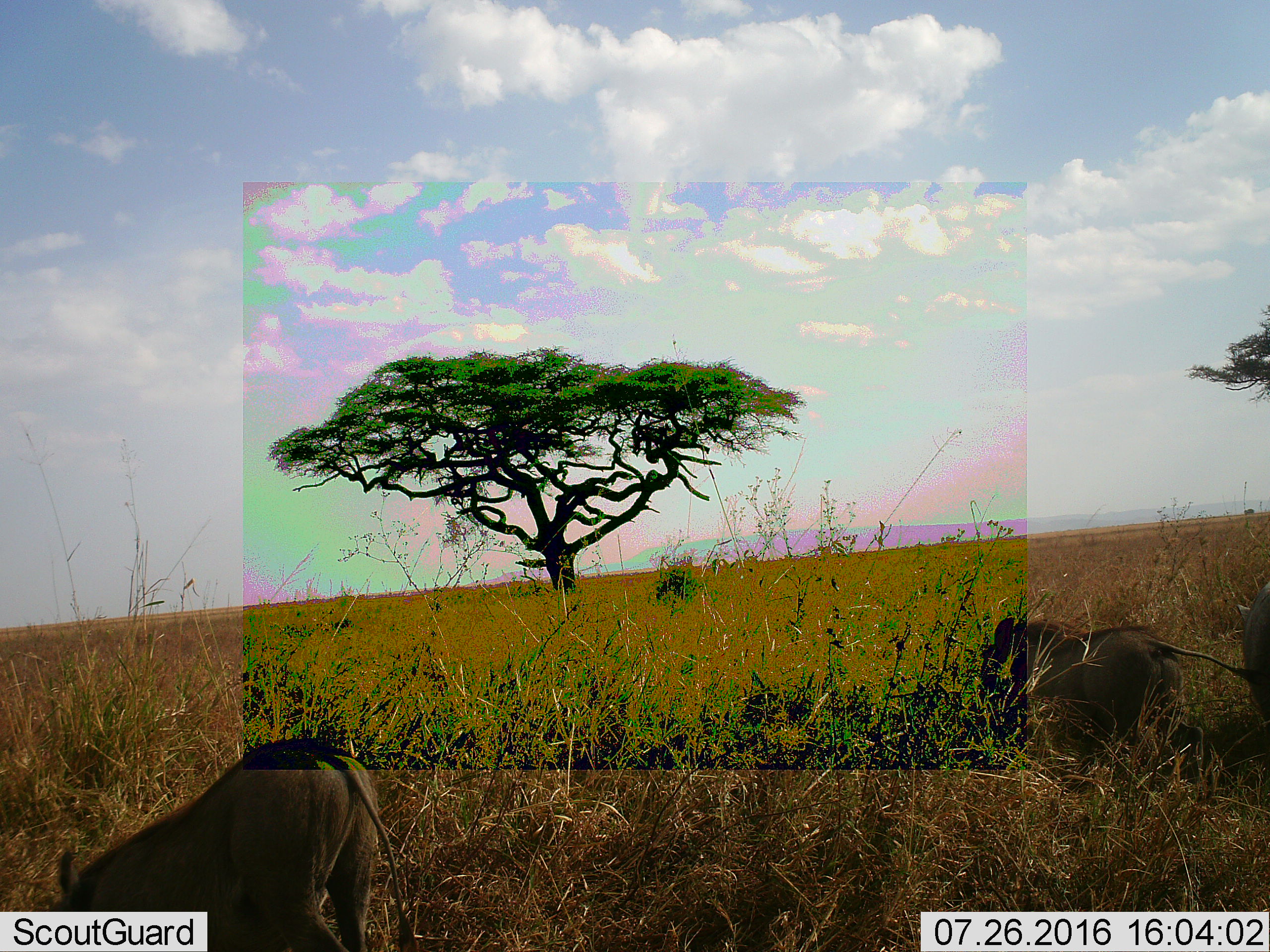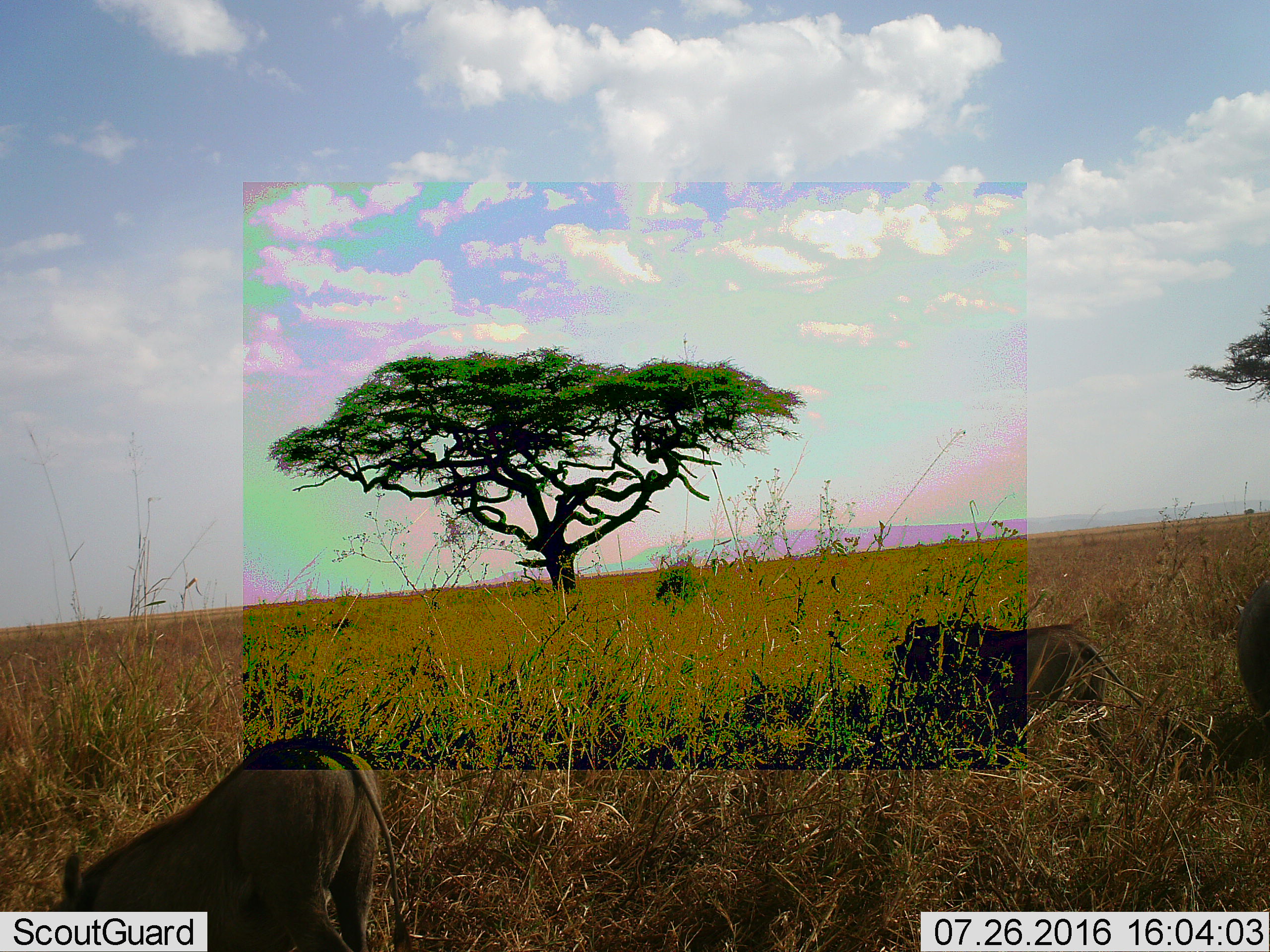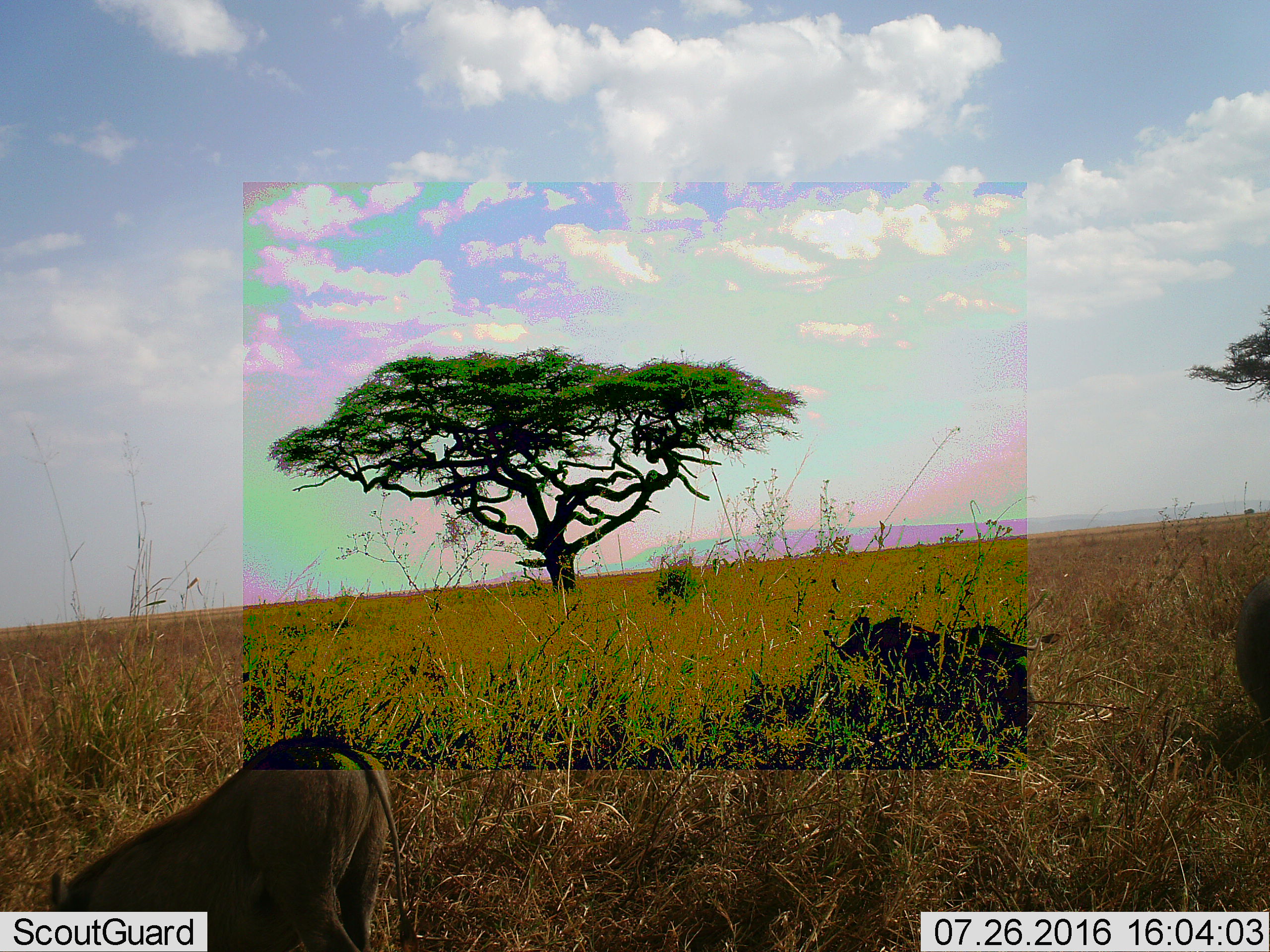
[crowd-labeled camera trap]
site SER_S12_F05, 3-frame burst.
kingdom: Animalia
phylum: Chordata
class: Mammalia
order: Artiodactyla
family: Suidae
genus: Phacochoerus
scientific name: Phacochoerus africanus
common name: warthog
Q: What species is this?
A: Warthog (Phacochoerus africanus).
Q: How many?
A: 3.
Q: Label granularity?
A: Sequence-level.